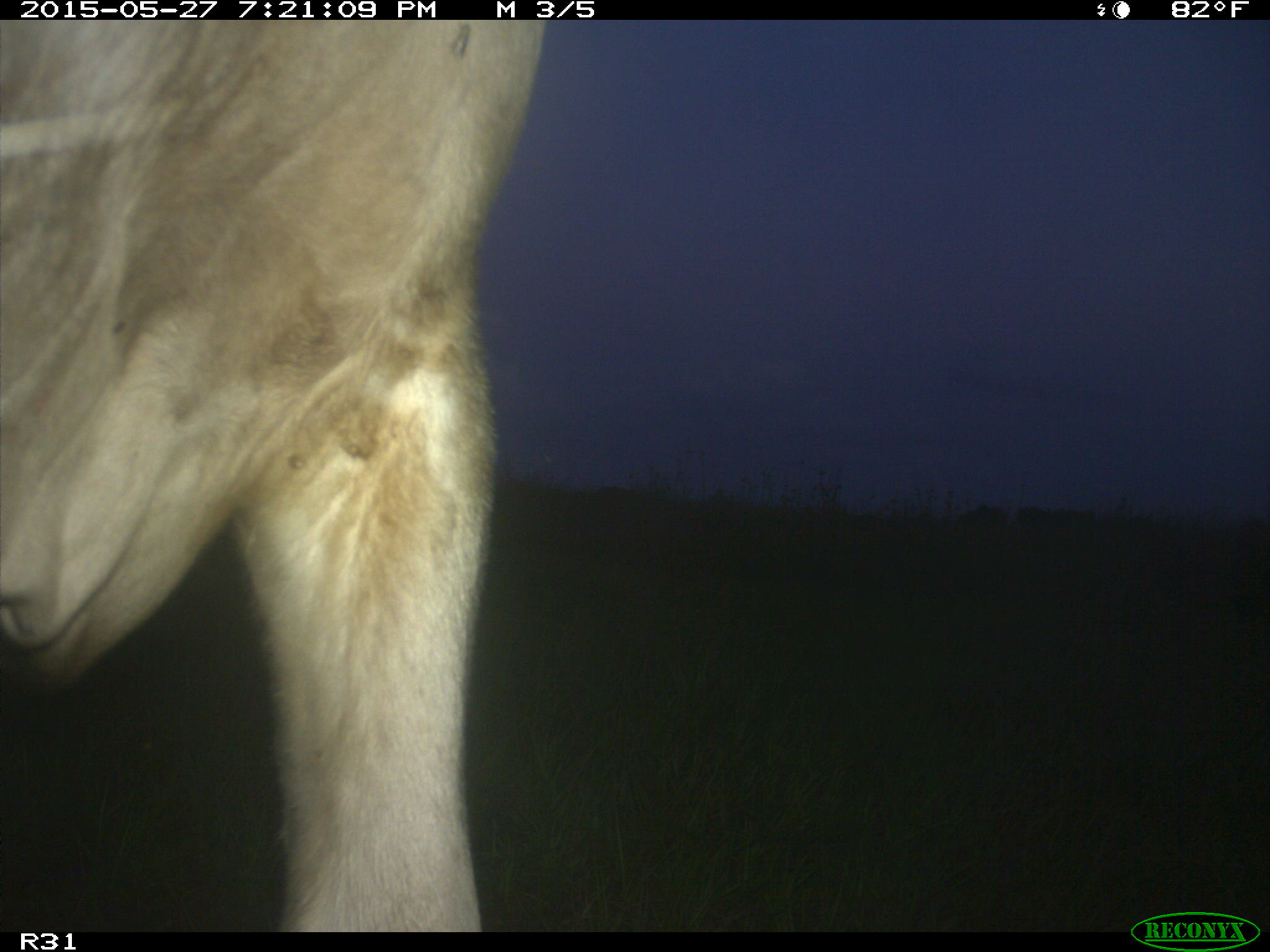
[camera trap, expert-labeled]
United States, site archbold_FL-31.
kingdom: Animalia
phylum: Chordata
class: Mammalia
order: Artiodactyla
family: Bovidae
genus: Bos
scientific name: Bos taurus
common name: domestic cow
Bos taurus (domestic cow).